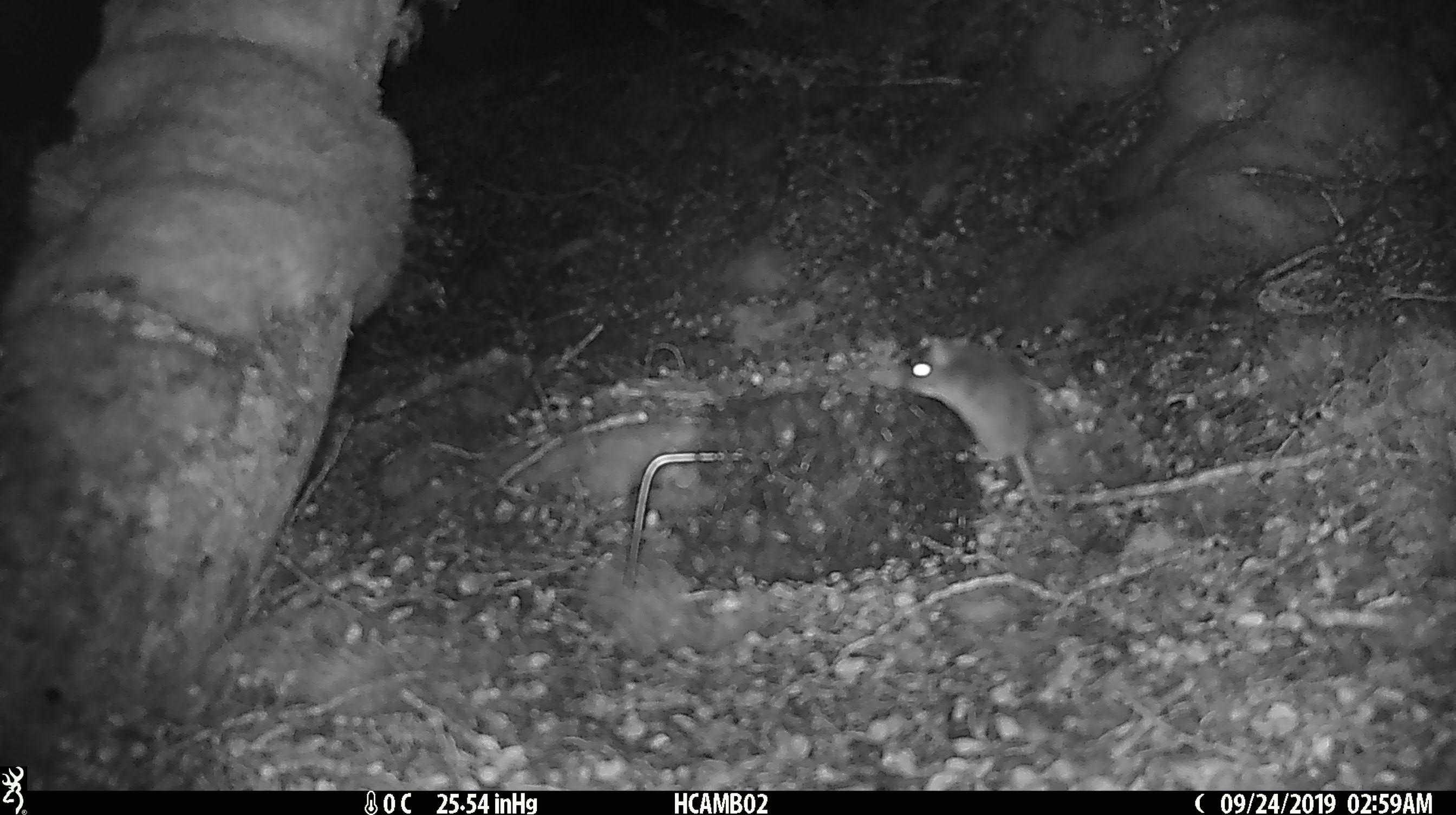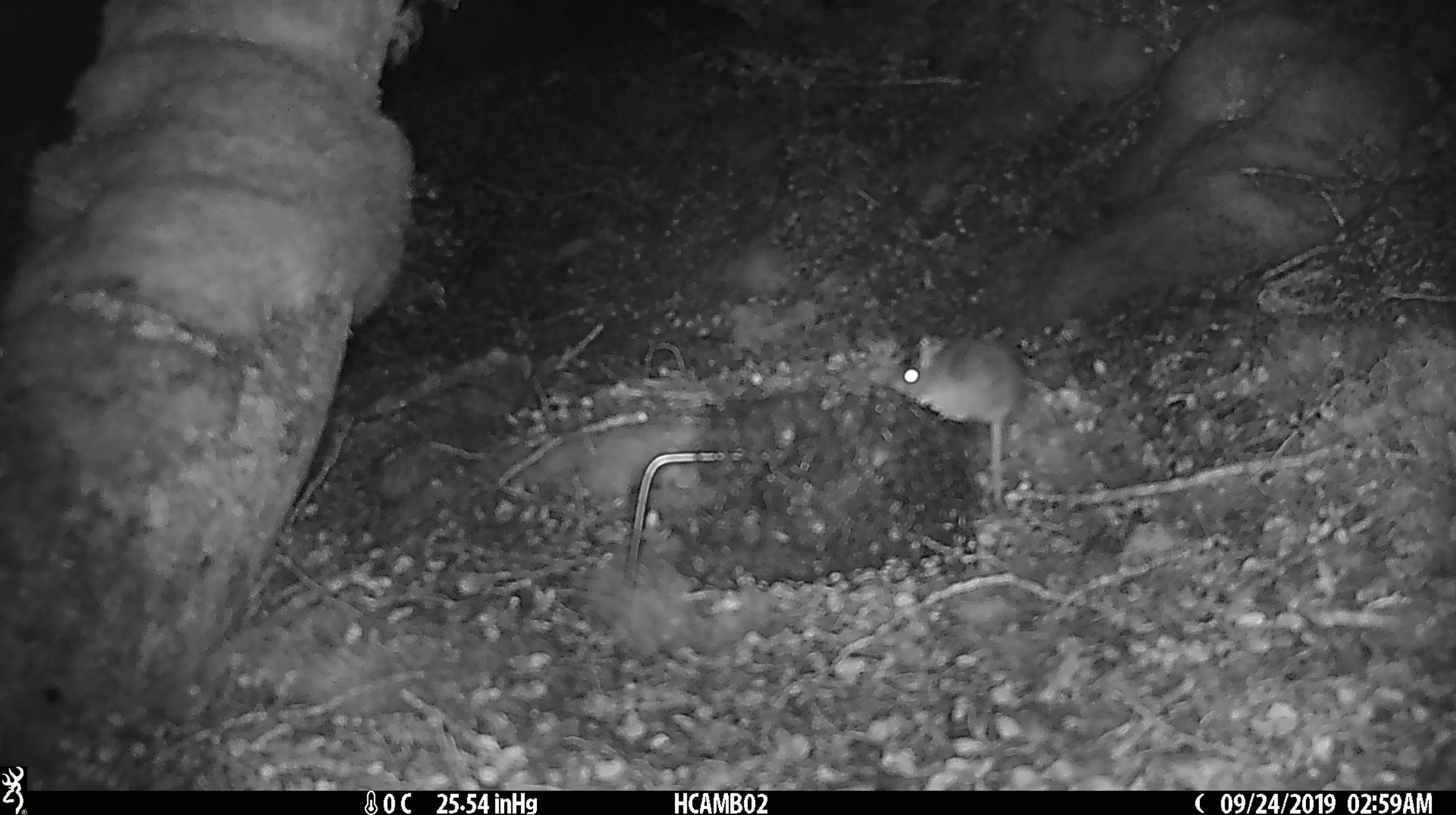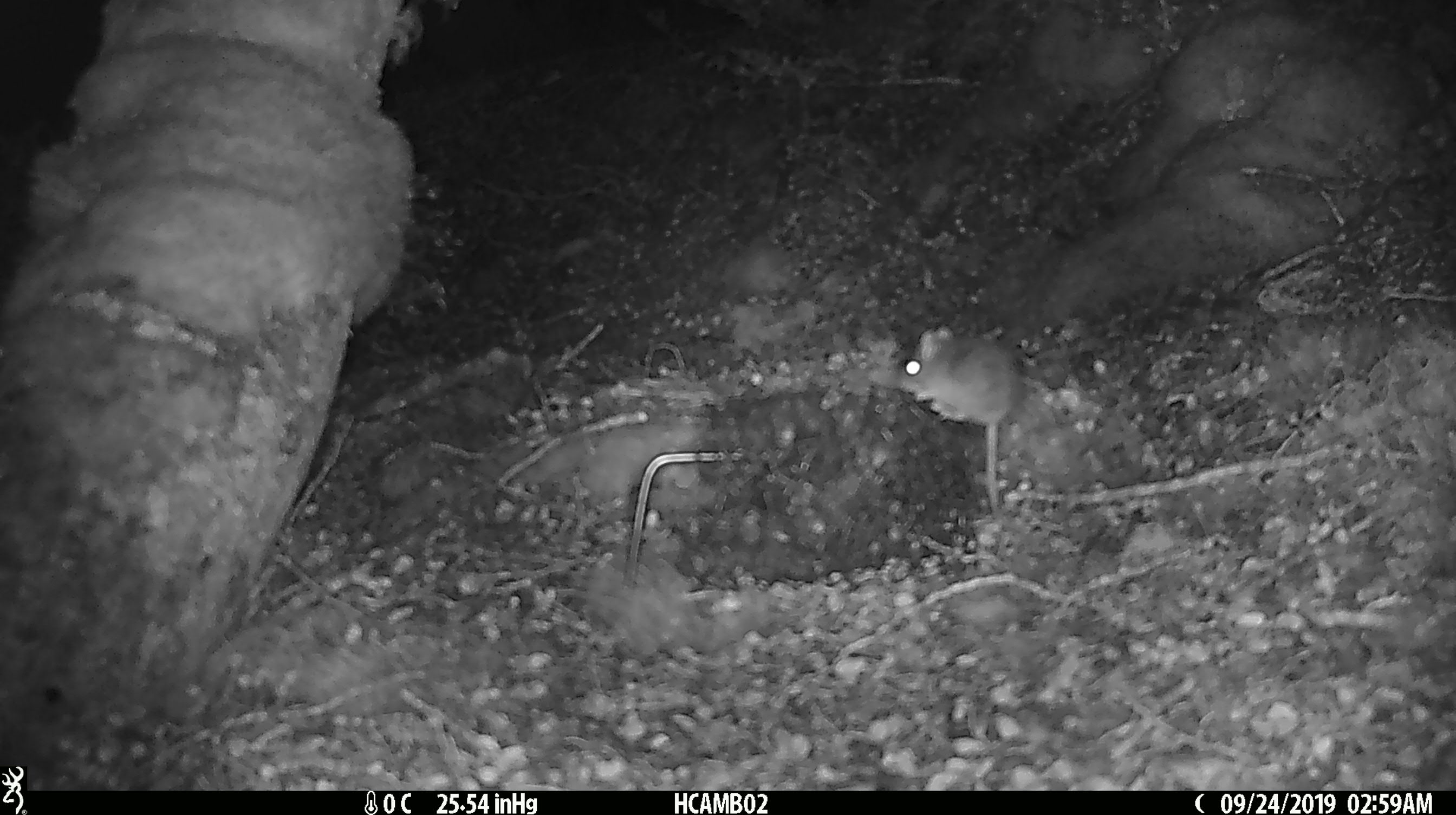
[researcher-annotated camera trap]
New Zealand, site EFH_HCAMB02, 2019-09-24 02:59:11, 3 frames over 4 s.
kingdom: Animalia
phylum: Chordata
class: Mammalia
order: Rodentia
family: Muridae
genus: Mus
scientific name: Mus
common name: mouse